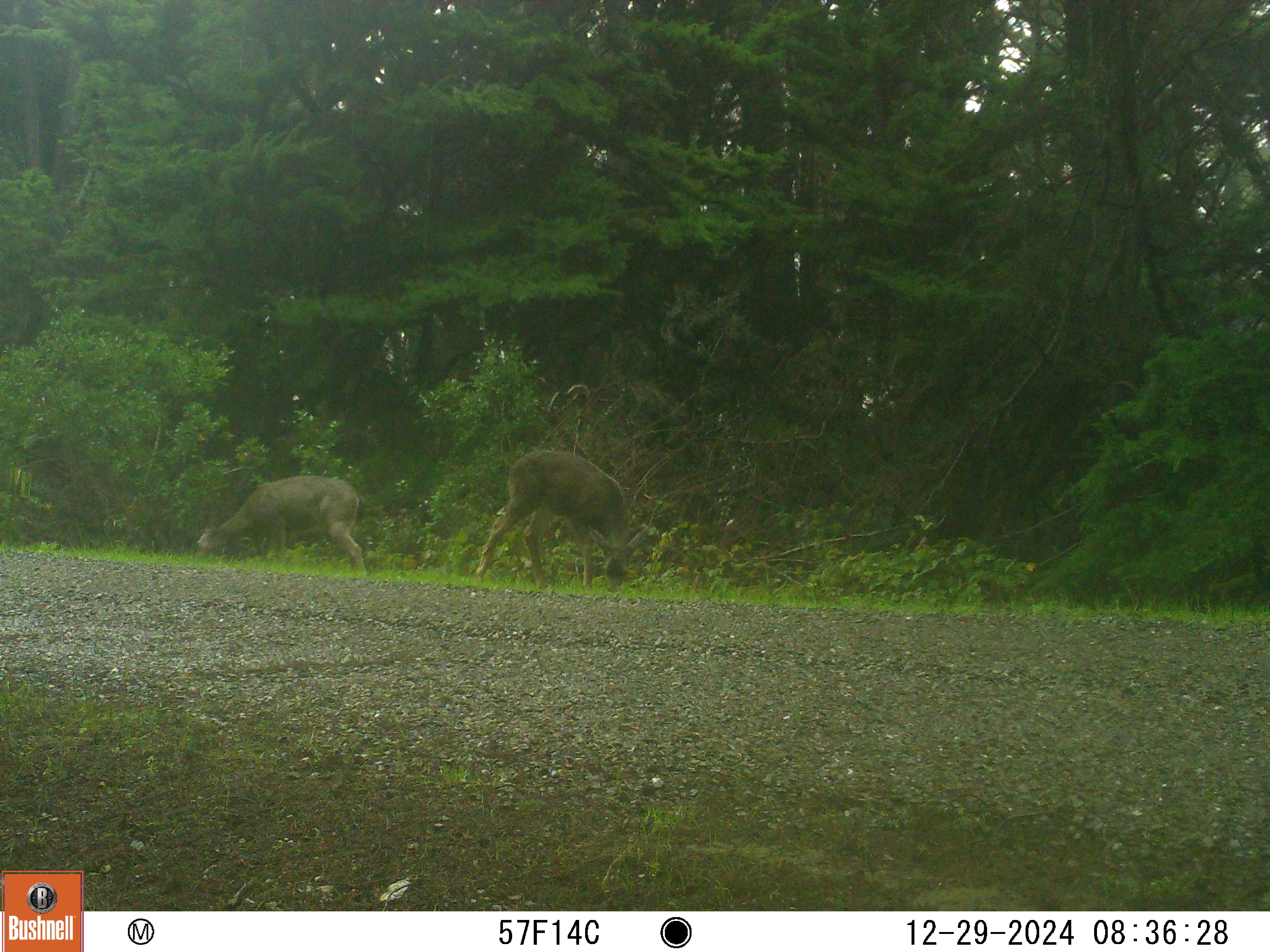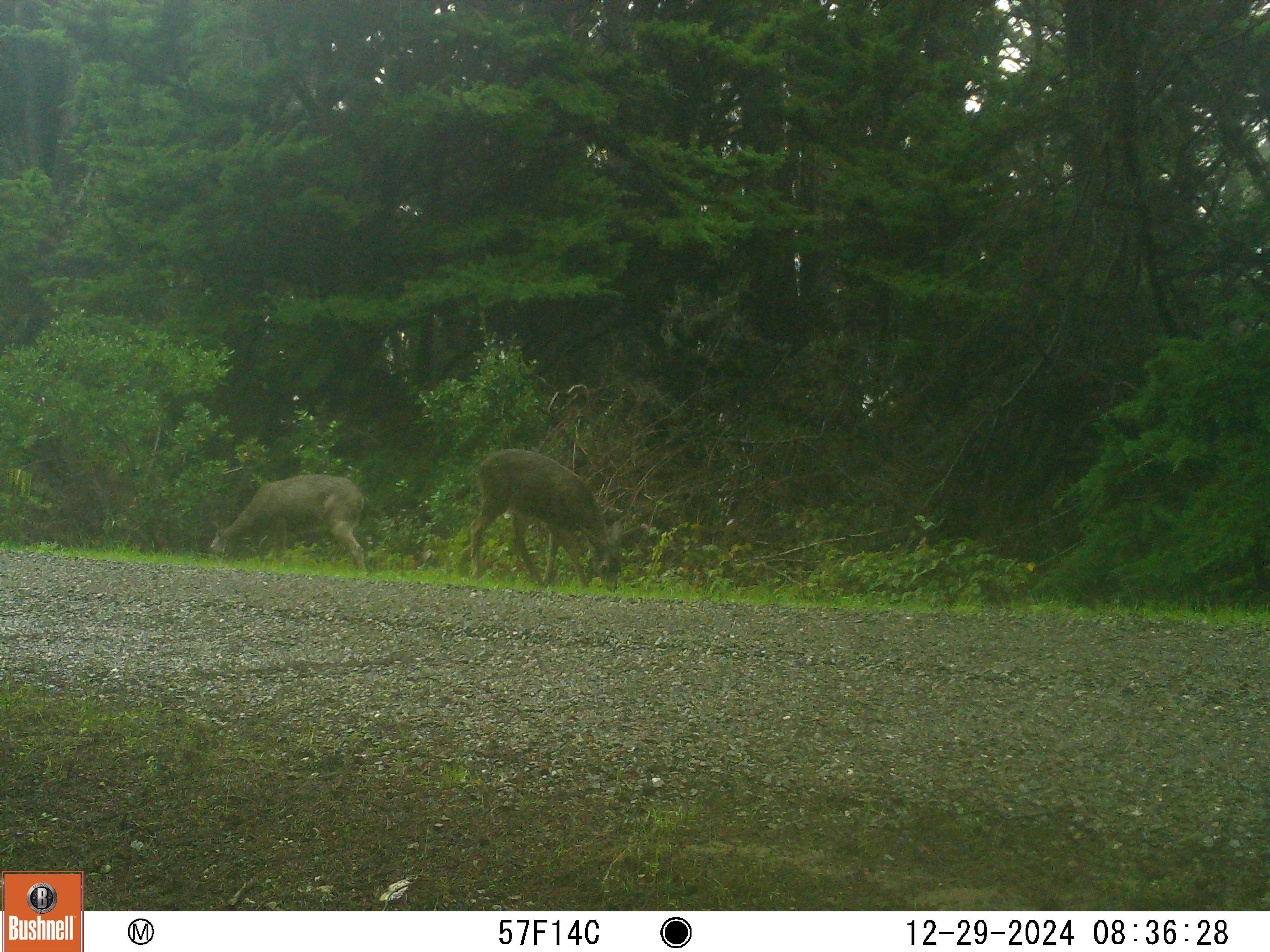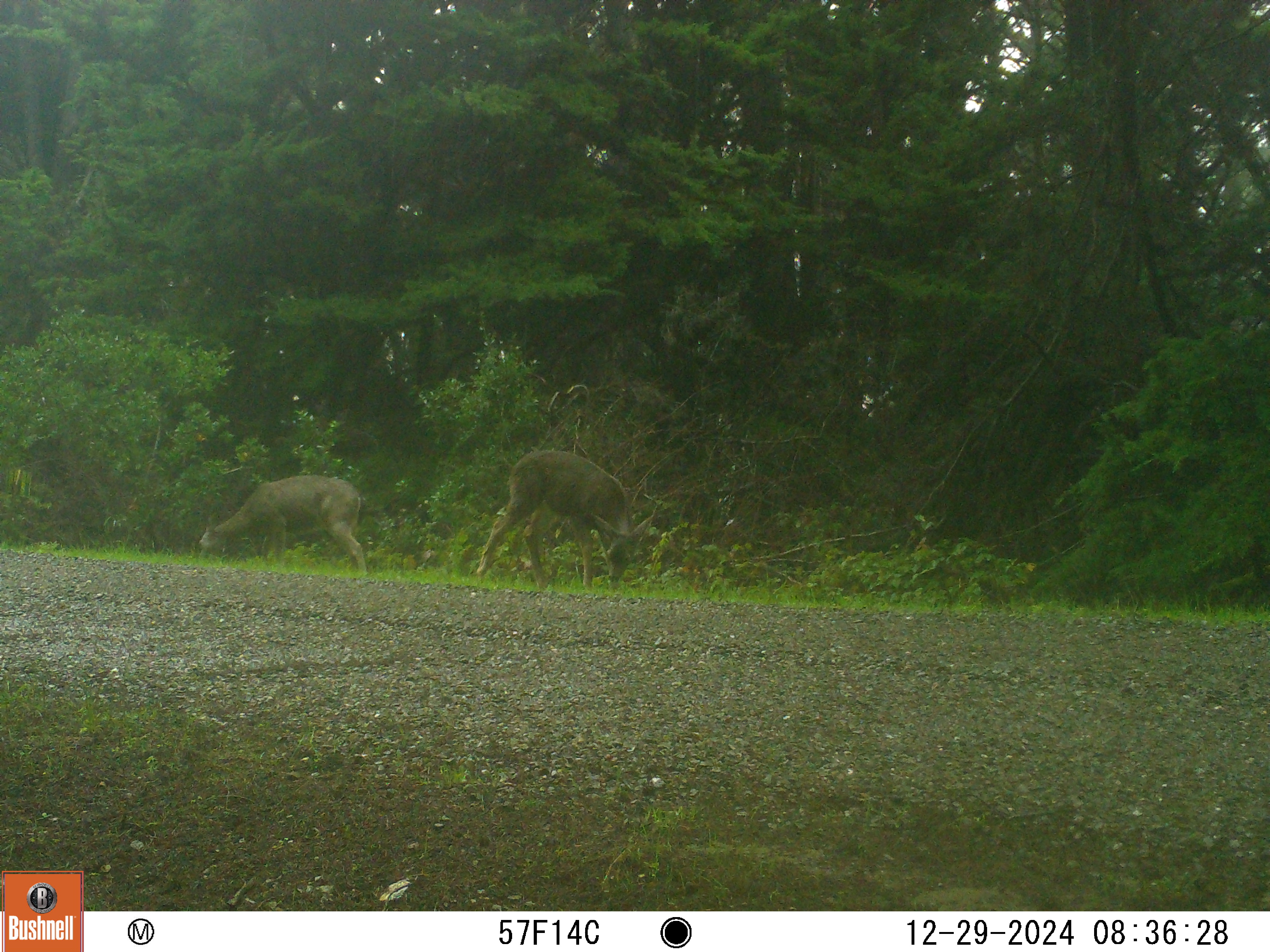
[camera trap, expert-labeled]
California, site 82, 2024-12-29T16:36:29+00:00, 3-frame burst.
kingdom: Animalia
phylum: Chordata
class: Mammalia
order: Artiodactyla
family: Cervidae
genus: Odocoileus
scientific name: Odocoileus hemionus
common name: mule deer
Mule deer (Odocoileus hemionus).